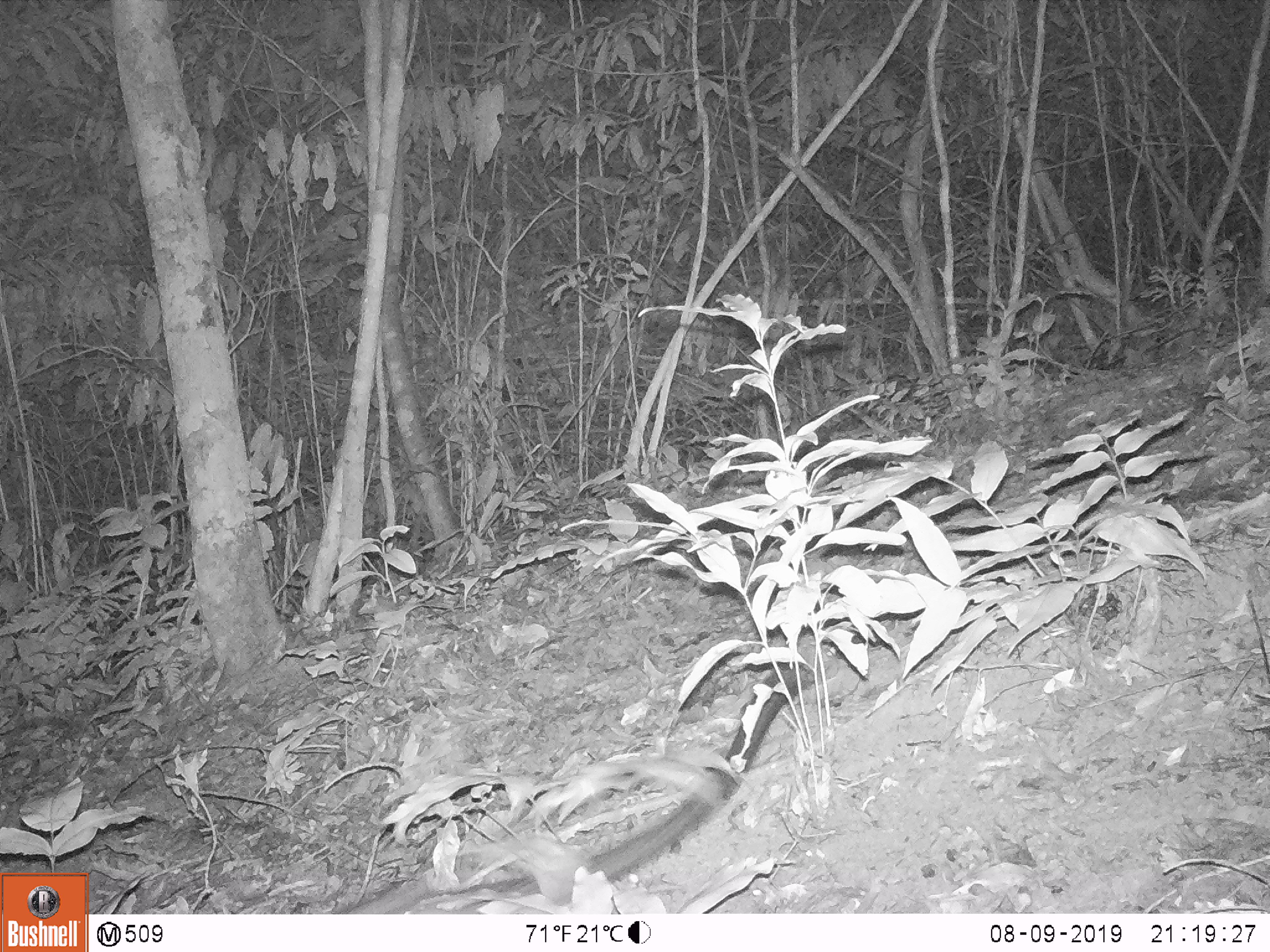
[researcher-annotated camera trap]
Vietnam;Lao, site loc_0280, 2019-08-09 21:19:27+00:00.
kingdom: Animalia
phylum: Chordata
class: Mammalia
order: Carnivora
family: Viverridae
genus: Paradoxurus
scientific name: Paradoxurus hermaphroditus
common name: common palm civet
Common palm civet (Paradoxurus hermaphroditus). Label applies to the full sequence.